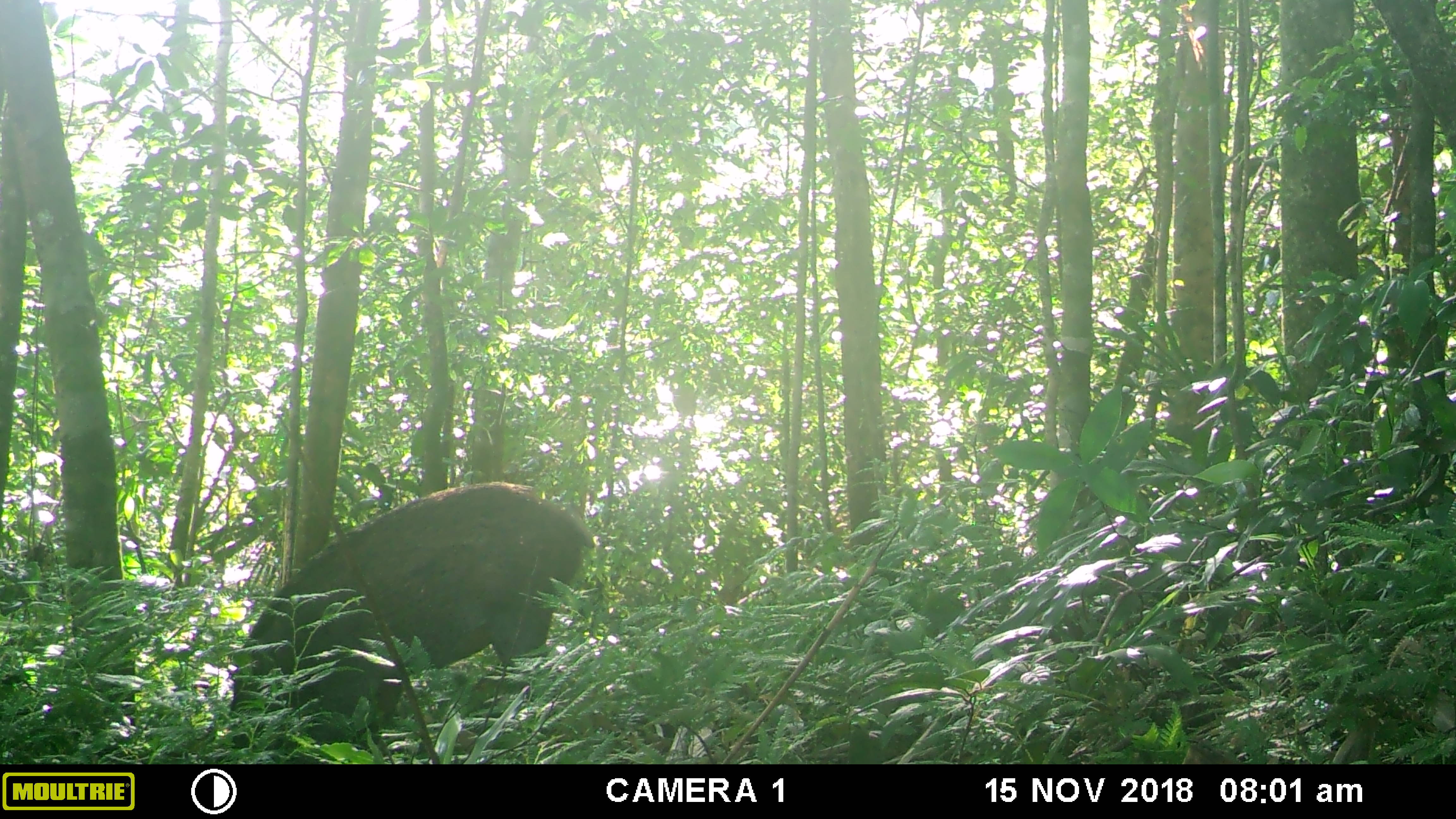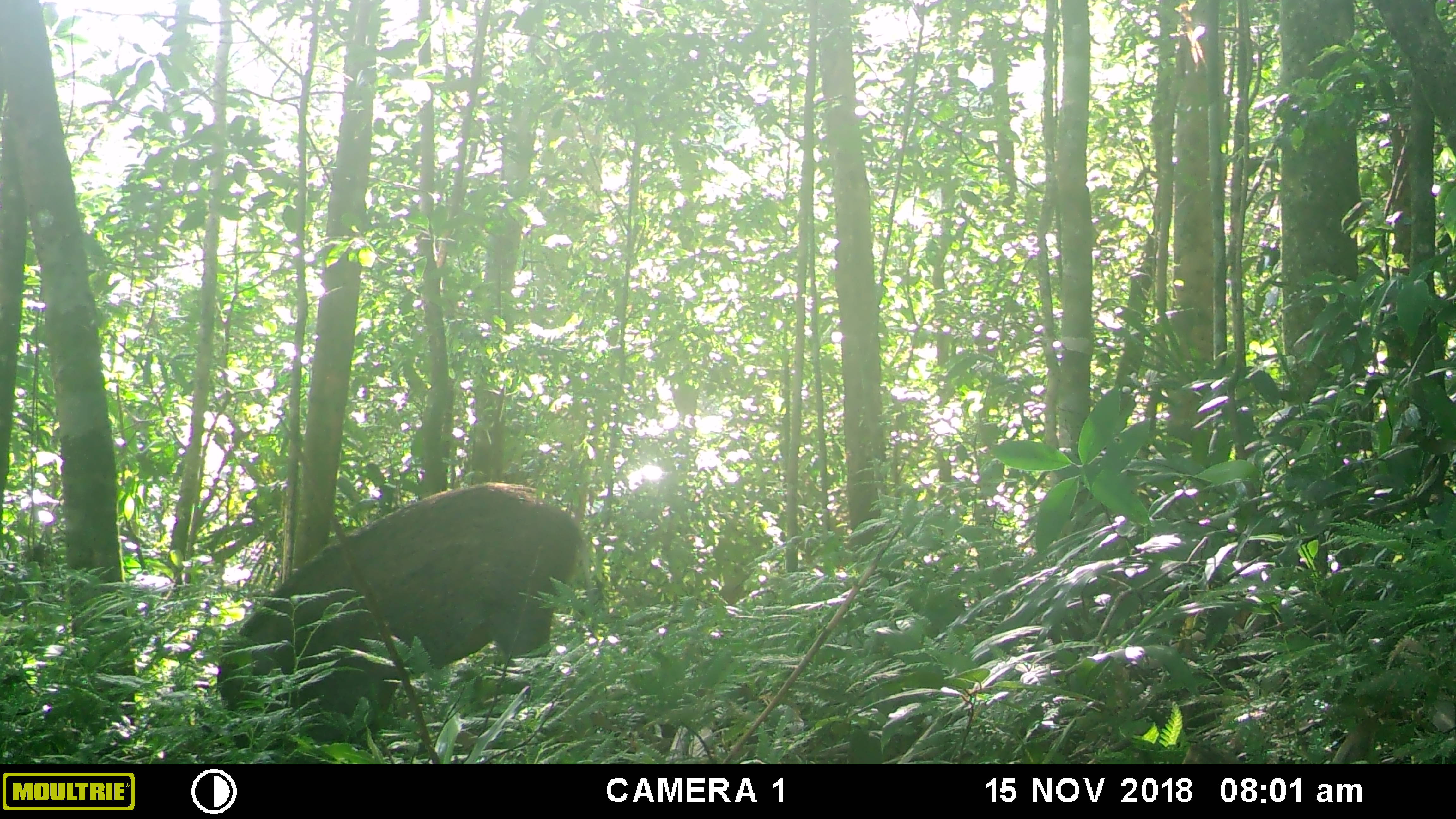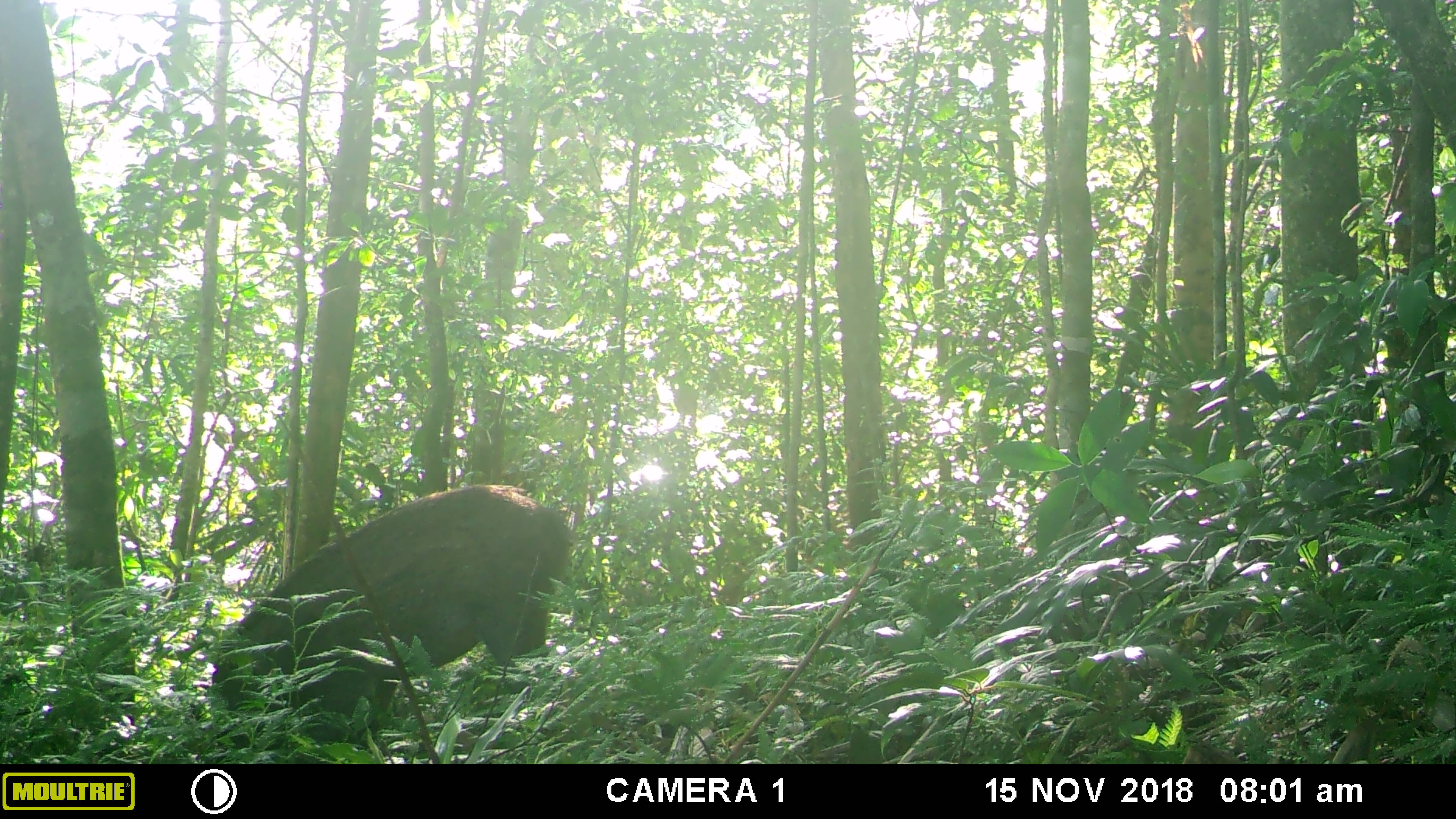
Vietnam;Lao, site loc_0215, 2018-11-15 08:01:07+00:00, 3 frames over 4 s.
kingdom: Animalia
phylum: Chordata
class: Mammalia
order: Artiodactyla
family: Suidae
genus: Sus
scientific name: Sus scrofa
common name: eurasian wild pig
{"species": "eurasian wild pig (Sus scrofa)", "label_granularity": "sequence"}